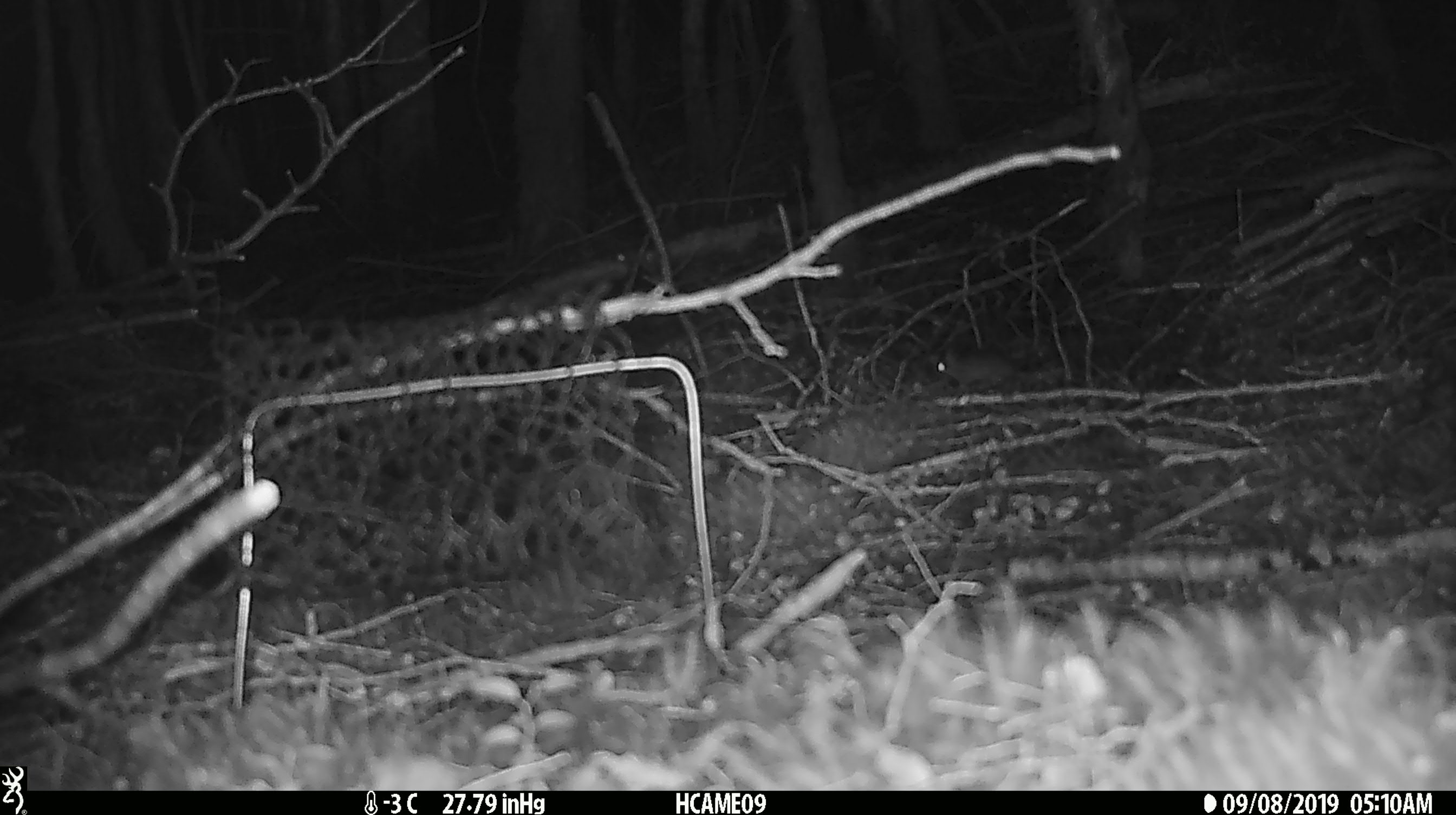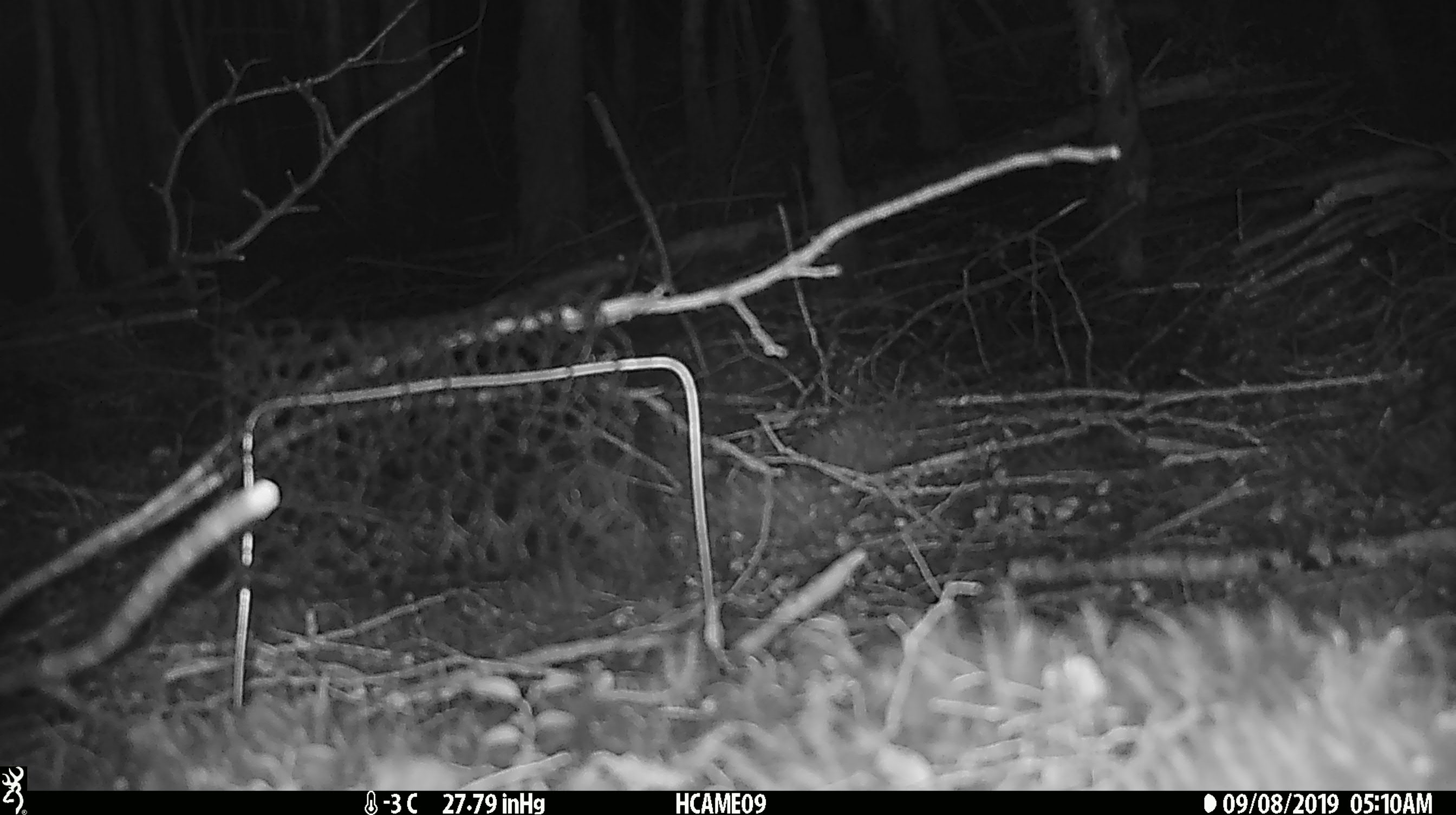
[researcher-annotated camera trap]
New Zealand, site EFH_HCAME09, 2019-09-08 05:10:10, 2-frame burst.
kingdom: Animalia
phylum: Chordata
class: Mammalia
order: Rodentia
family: Muridae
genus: Mus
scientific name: Mus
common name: mouse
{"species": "mouse (Mus)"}